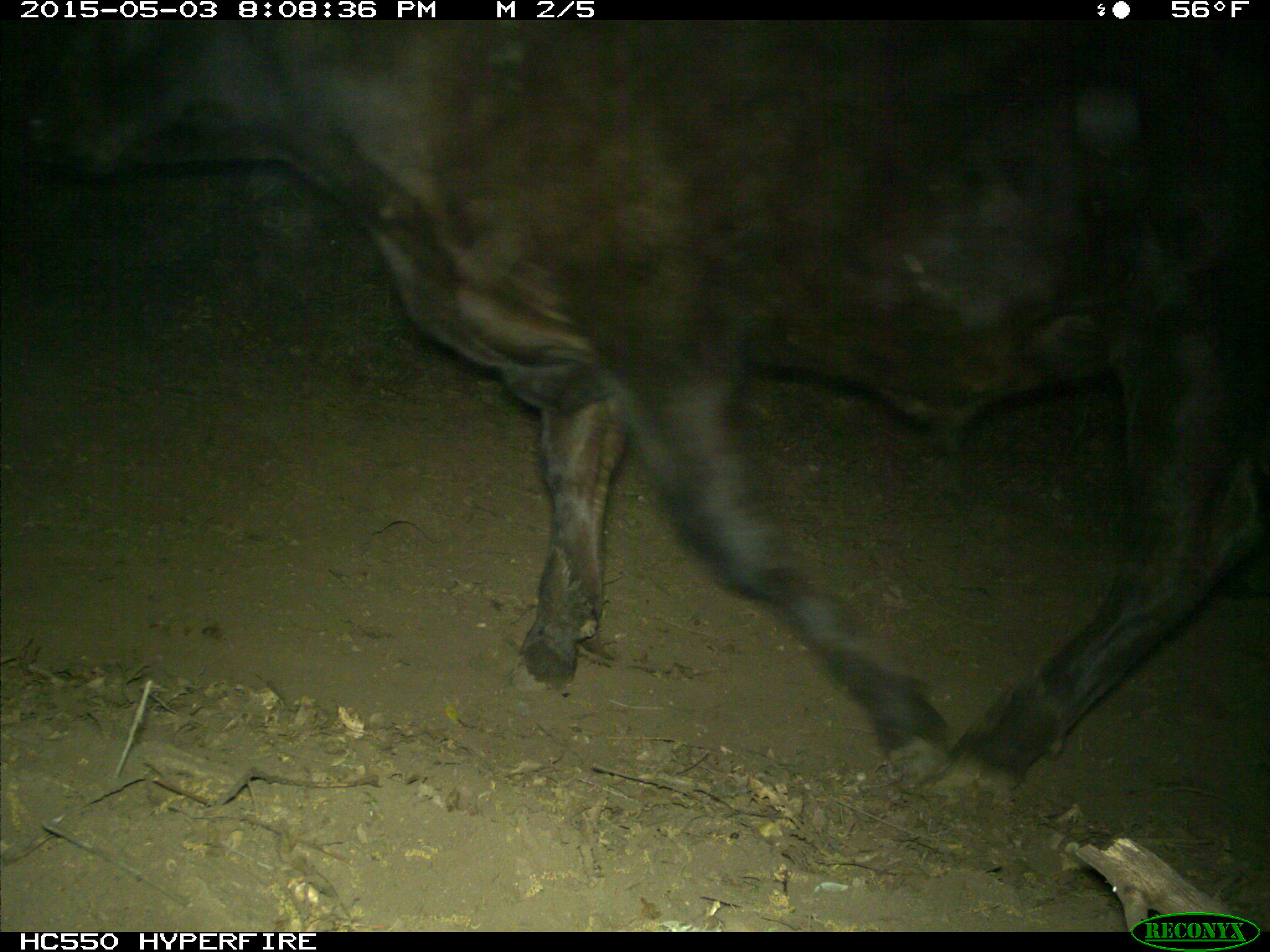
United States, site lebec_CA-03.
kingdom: Animalia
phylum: Chordata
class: Mammalia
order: Artiodactyla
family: Bovidae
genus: Bos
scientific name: Bos taurus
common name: domestic cow